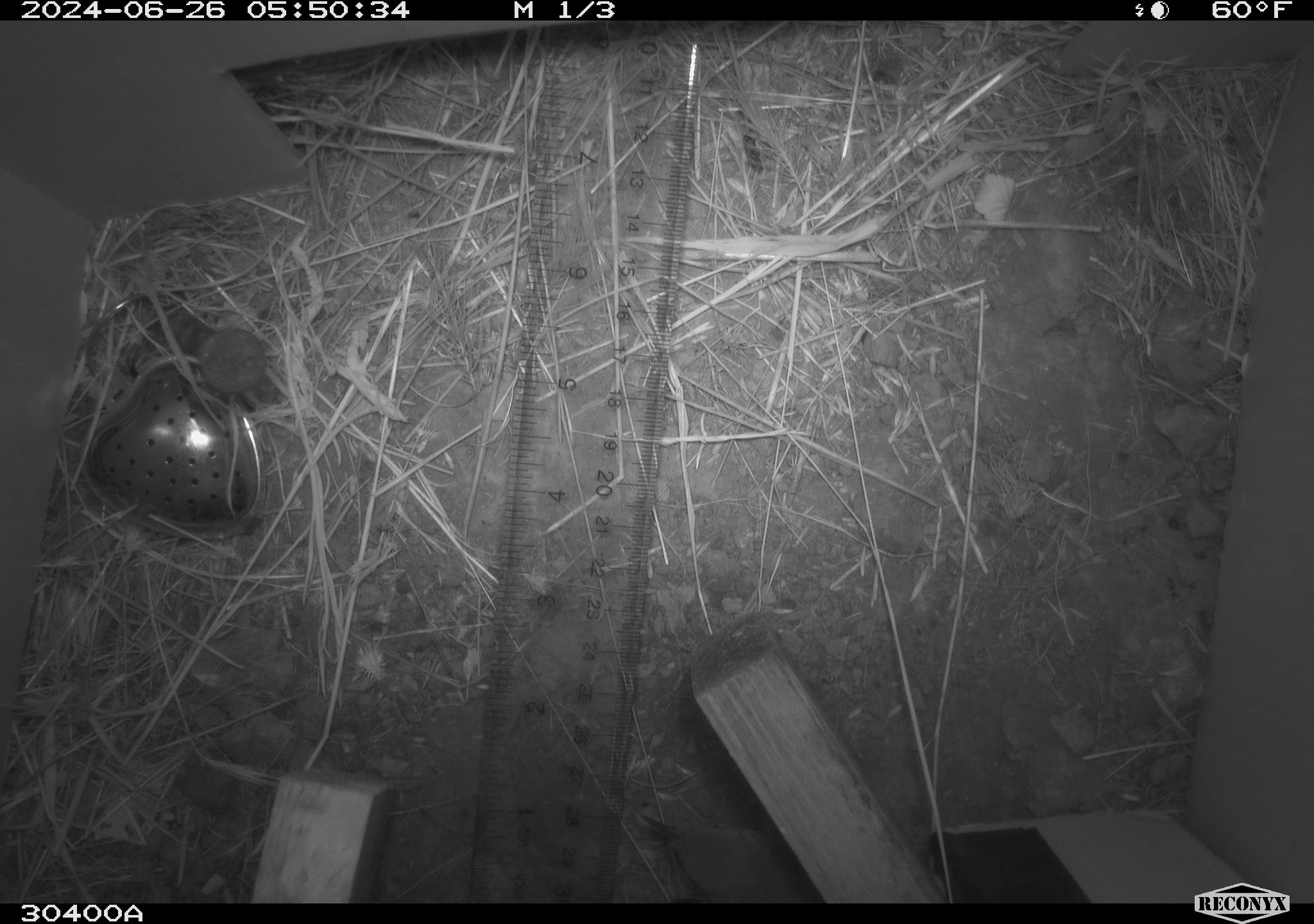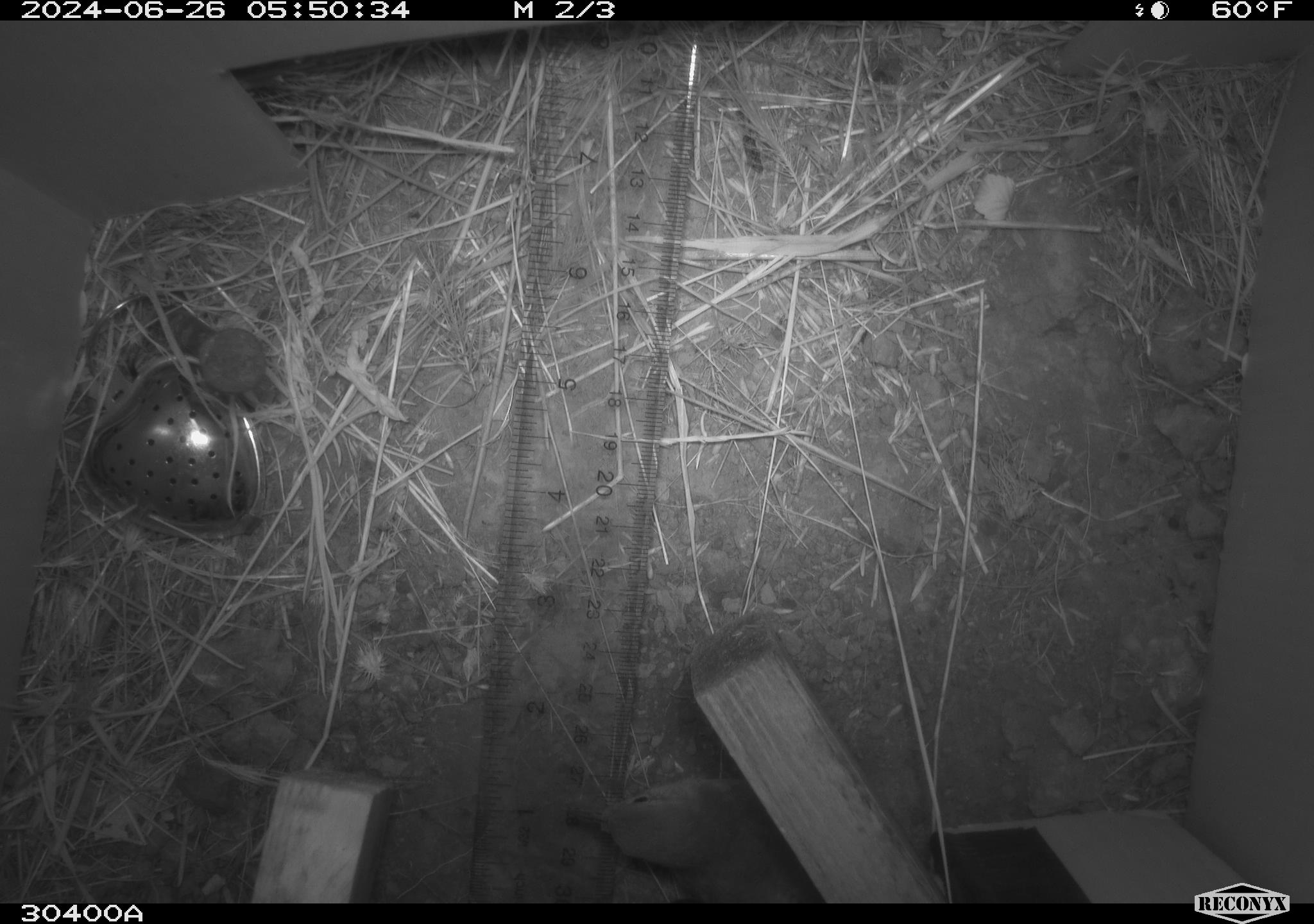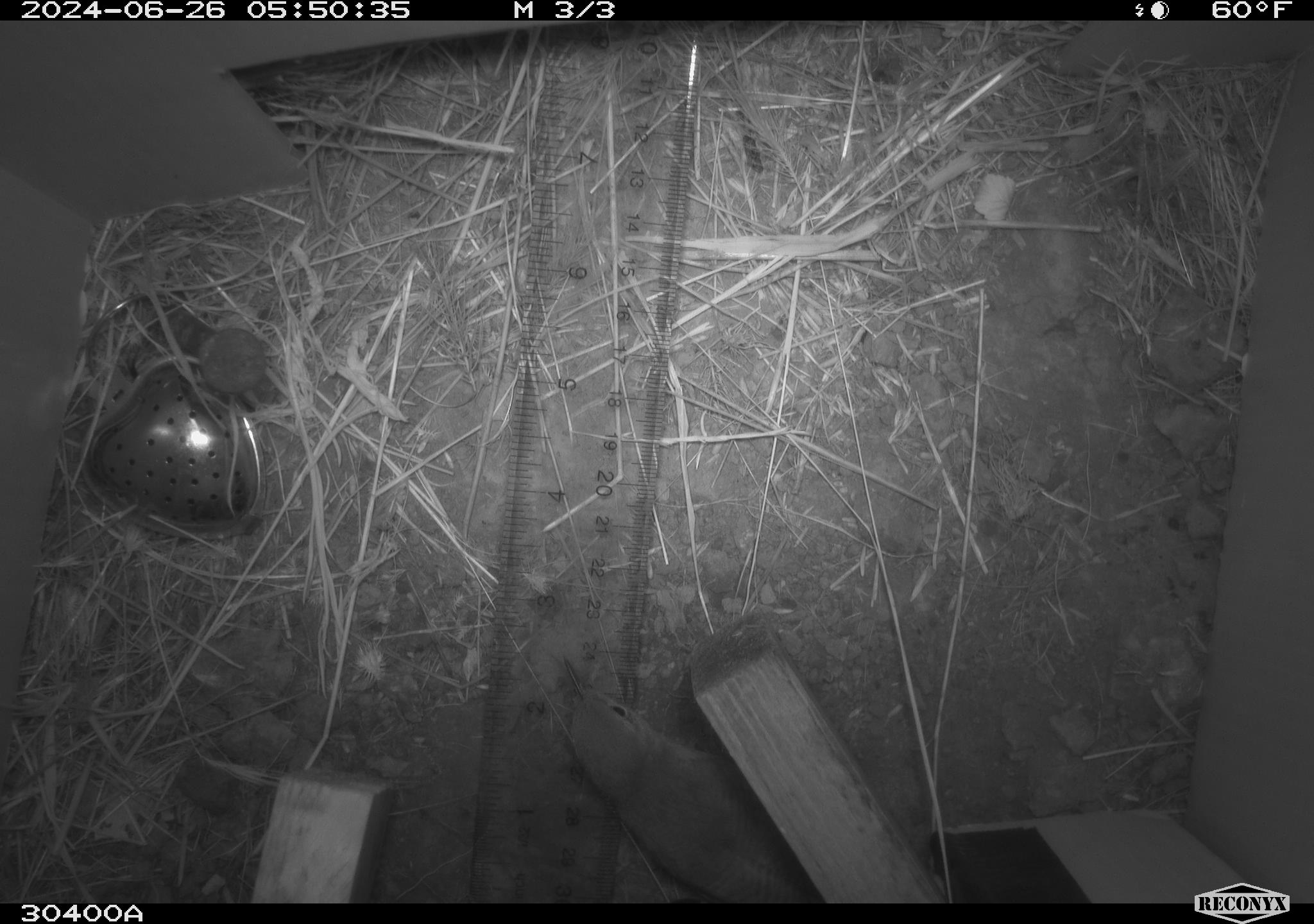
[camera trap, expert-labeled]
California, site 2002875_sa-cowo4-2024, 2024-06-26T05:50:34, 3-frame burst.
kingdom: Animalia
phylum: Chordata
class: Aves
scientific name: Aves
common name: bird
Bird (Aves).